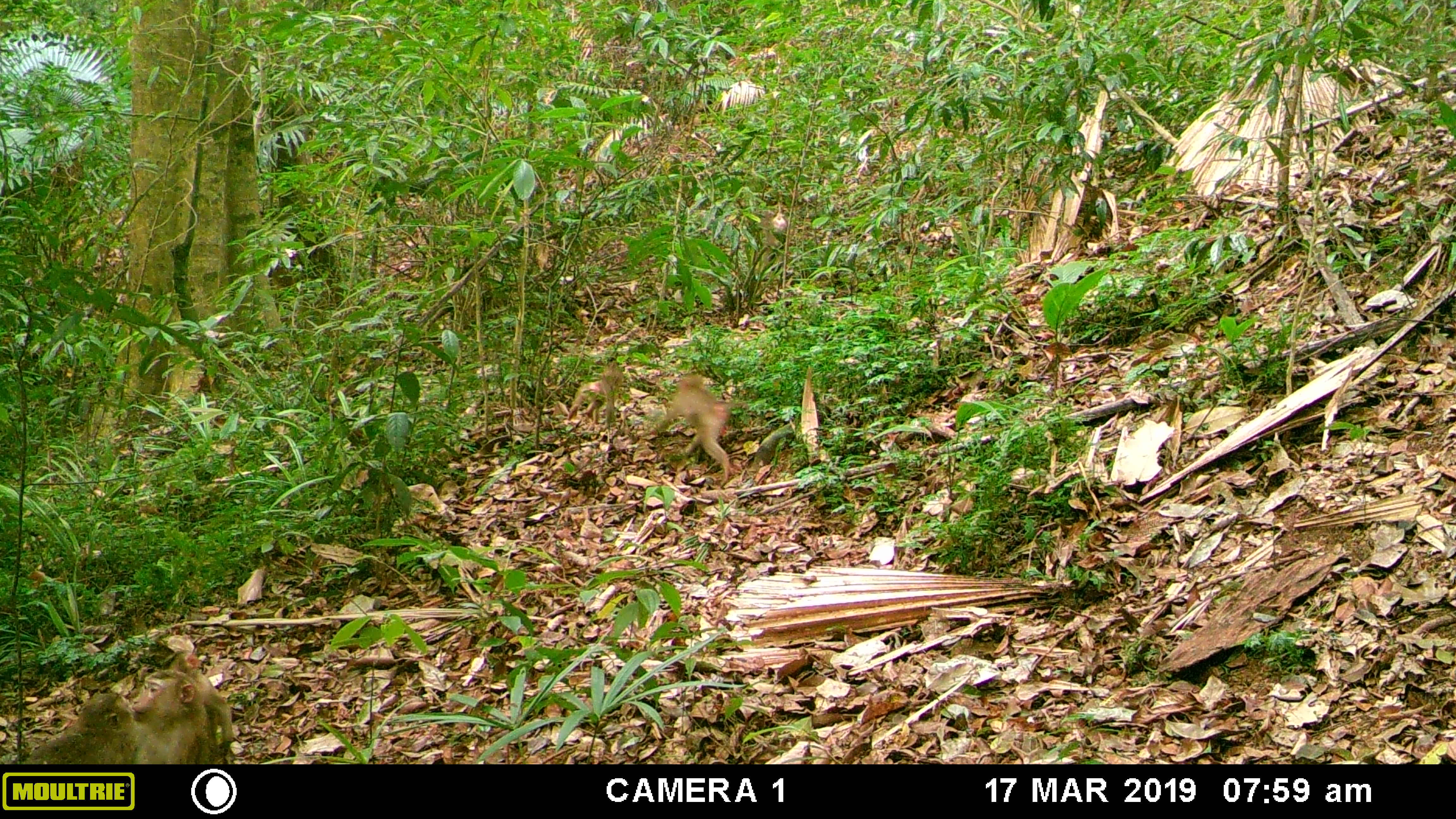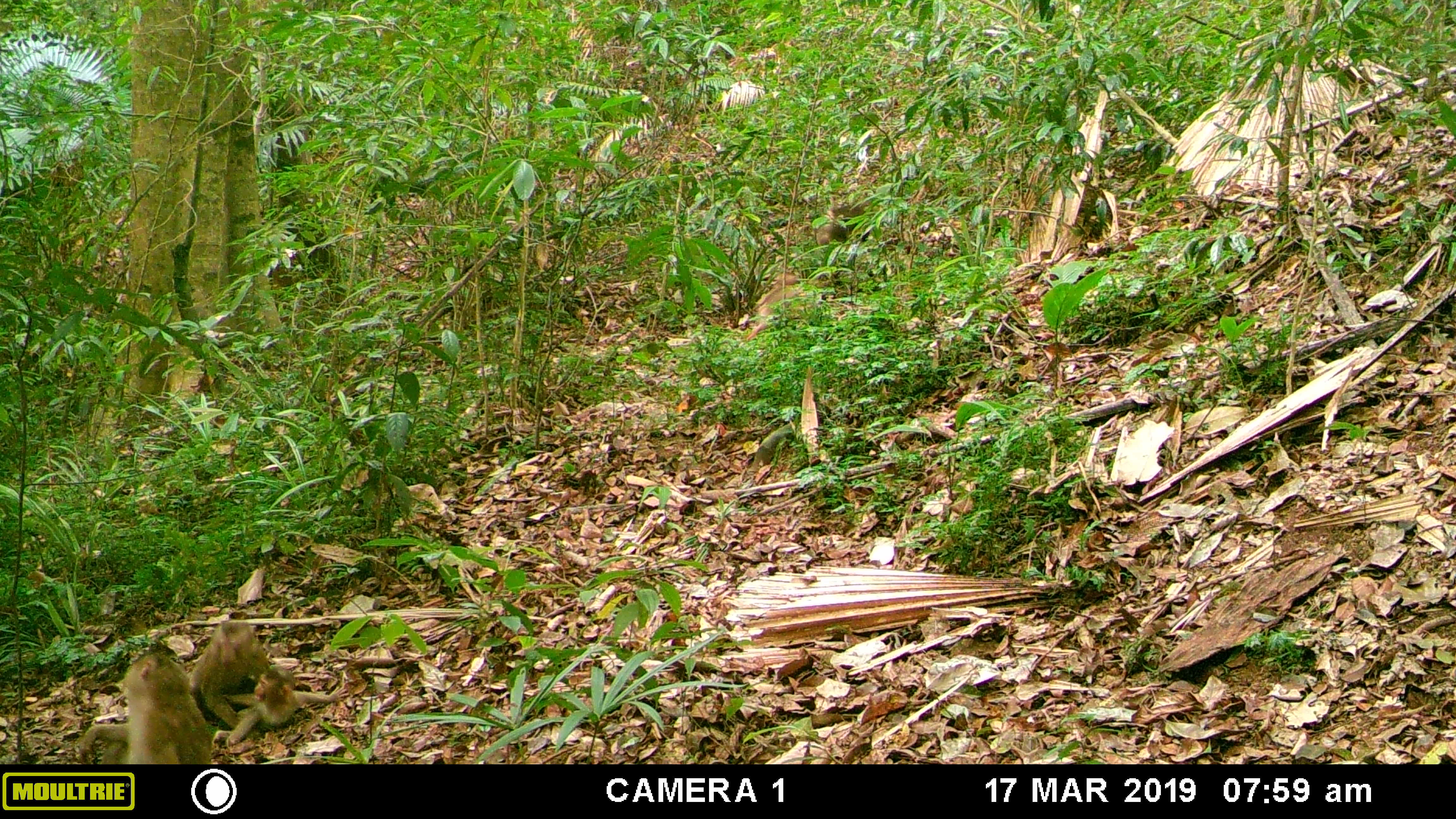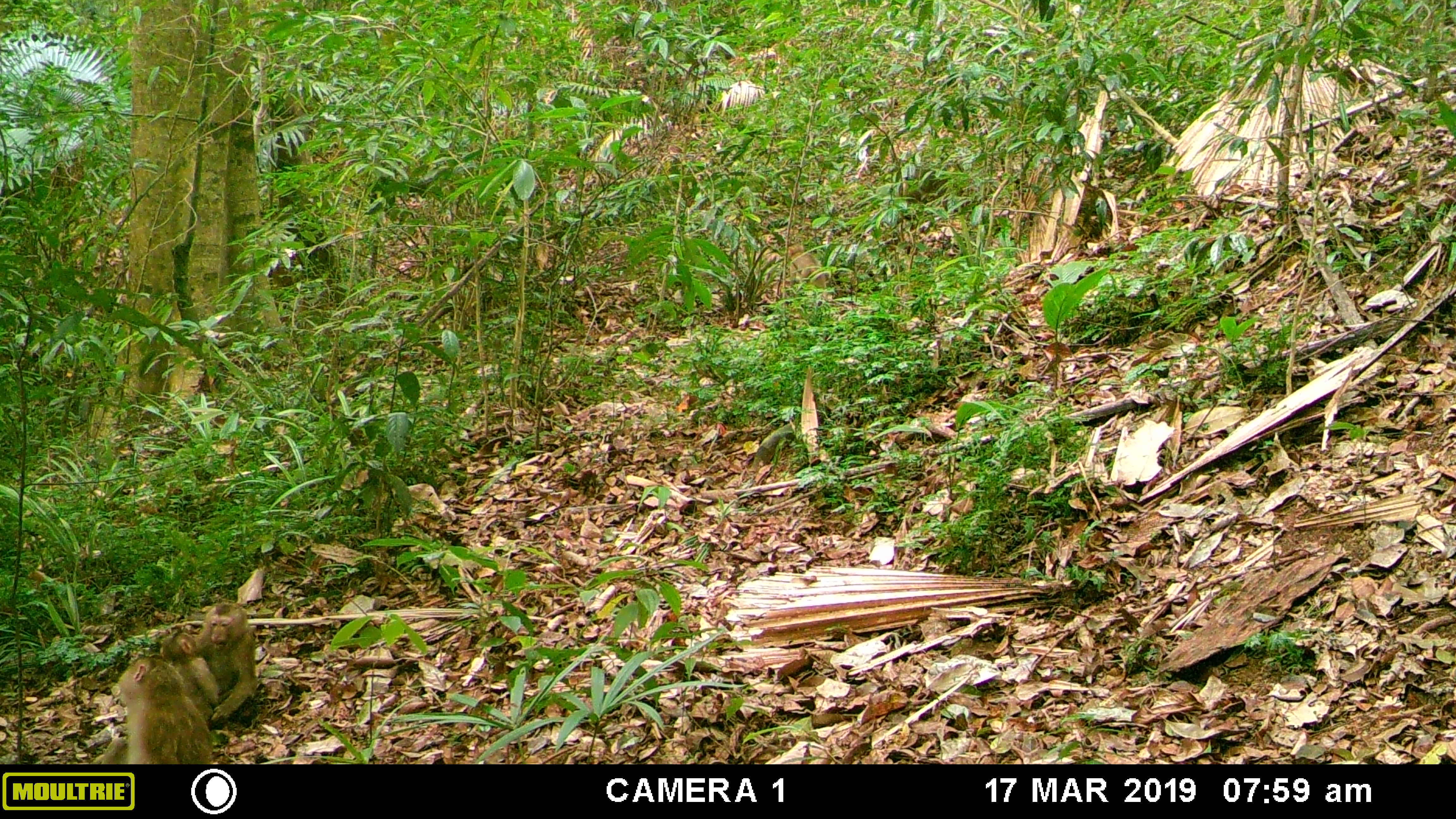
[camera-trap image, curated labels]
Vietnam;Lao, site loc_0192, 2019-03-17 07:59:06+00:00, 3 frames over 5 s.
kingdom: Animalia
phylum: Chordata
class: Mammalia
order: Primates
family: Cercopithecidae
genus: Macaca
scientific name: Macaca nemestrina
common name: pig-tailed macaque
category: pig tailed macaque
Pig tailed macaque (pig-tailed macaque) (Macaca nemestrina). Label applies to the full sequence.